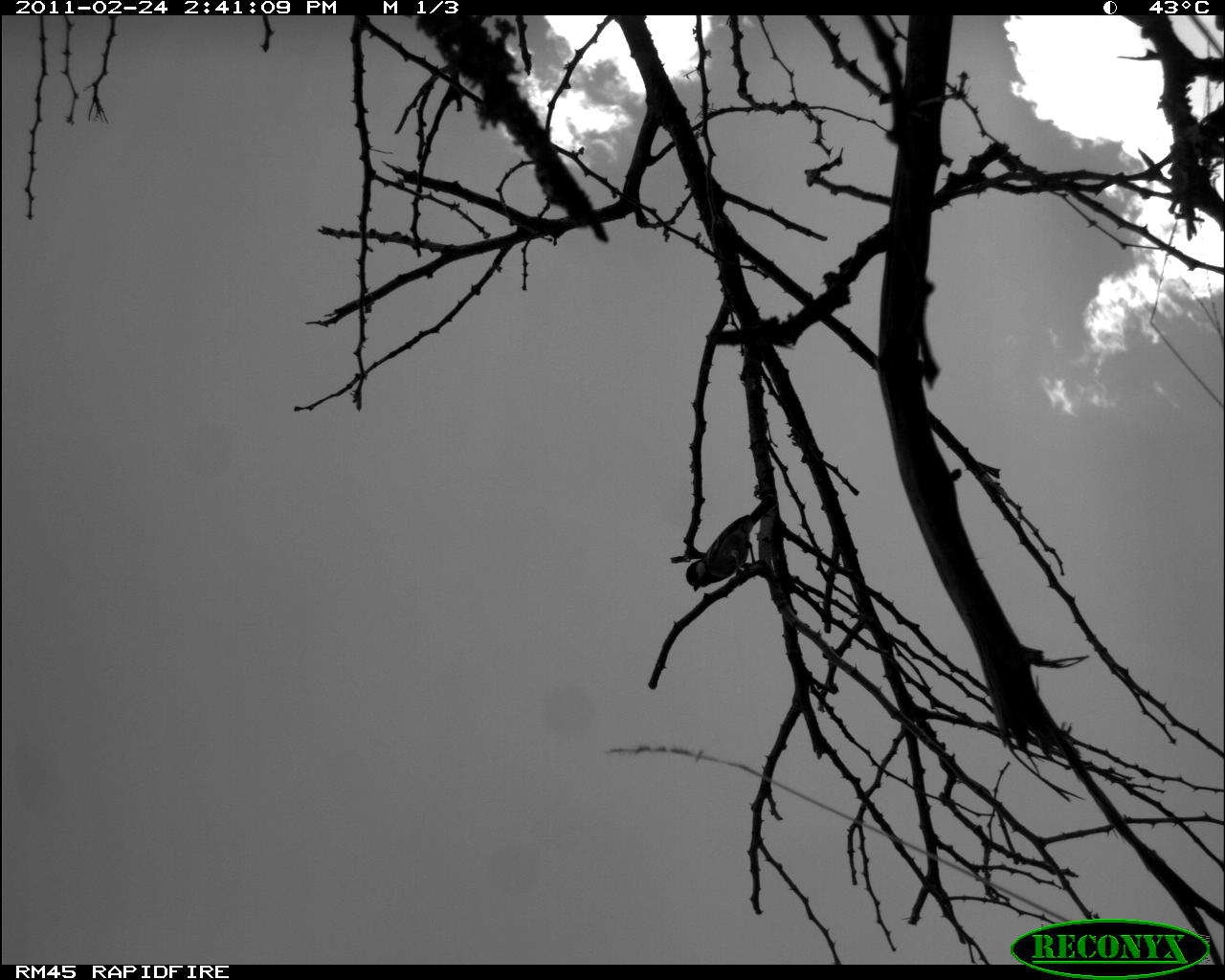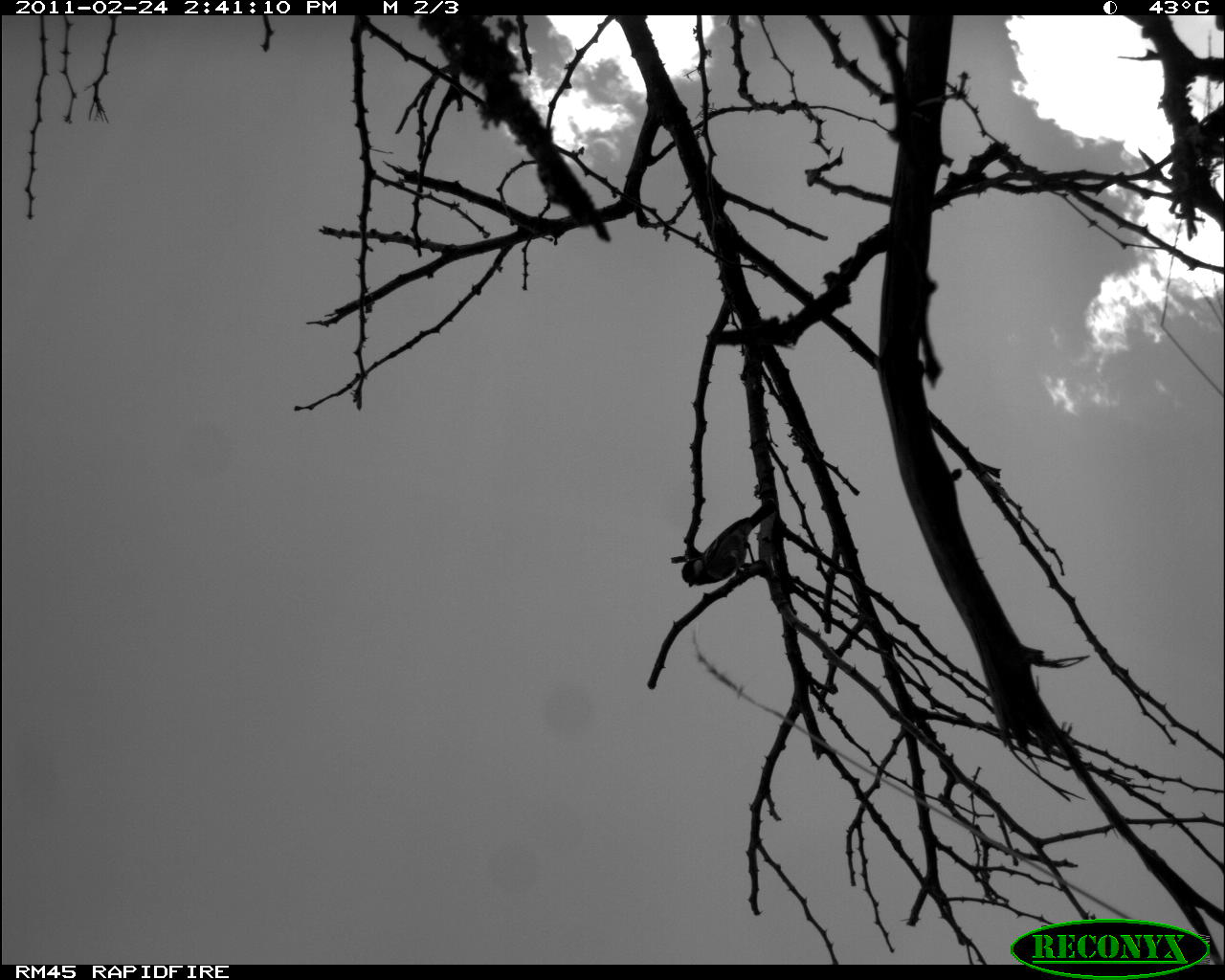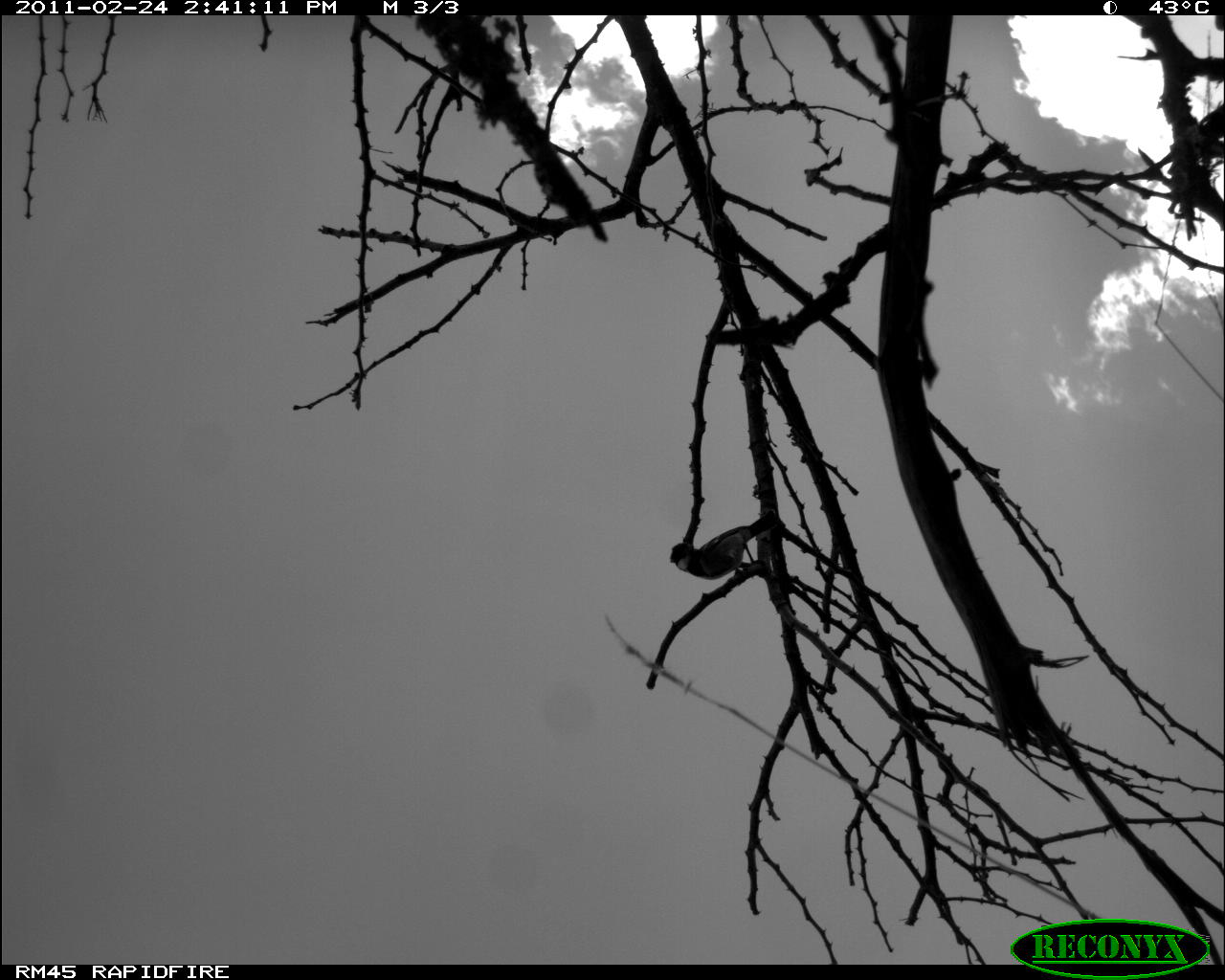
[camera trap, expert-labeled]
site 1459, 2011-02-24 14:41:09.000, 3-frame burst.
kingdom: Animalia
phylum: Chordata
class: Mammalia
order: Artiodactyla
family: Bovidae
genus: Madoqua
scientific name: Madoqua guentheri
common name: günther's dik-dik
Madoqua guentheri (günther's dik-dik), count 1.